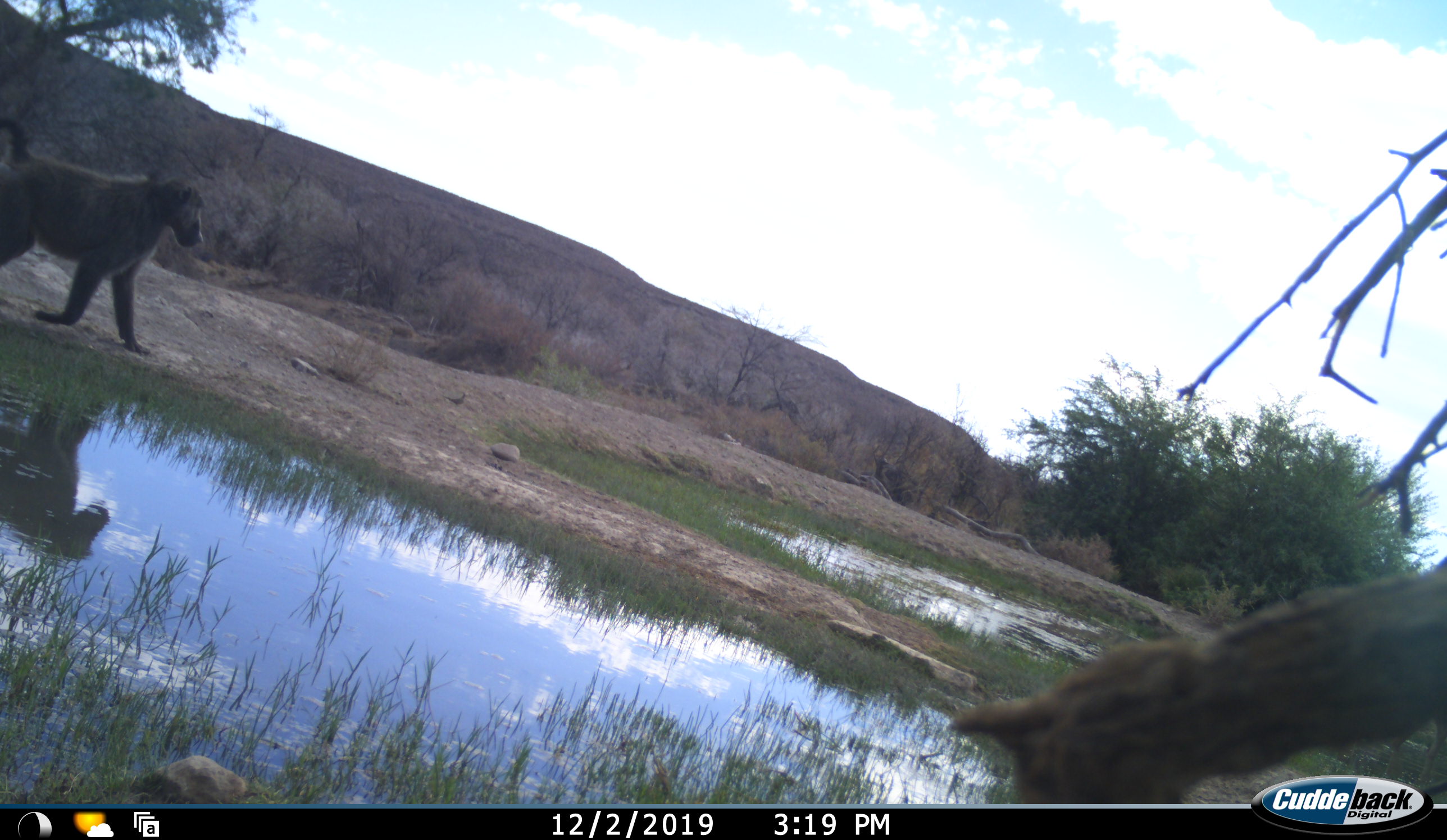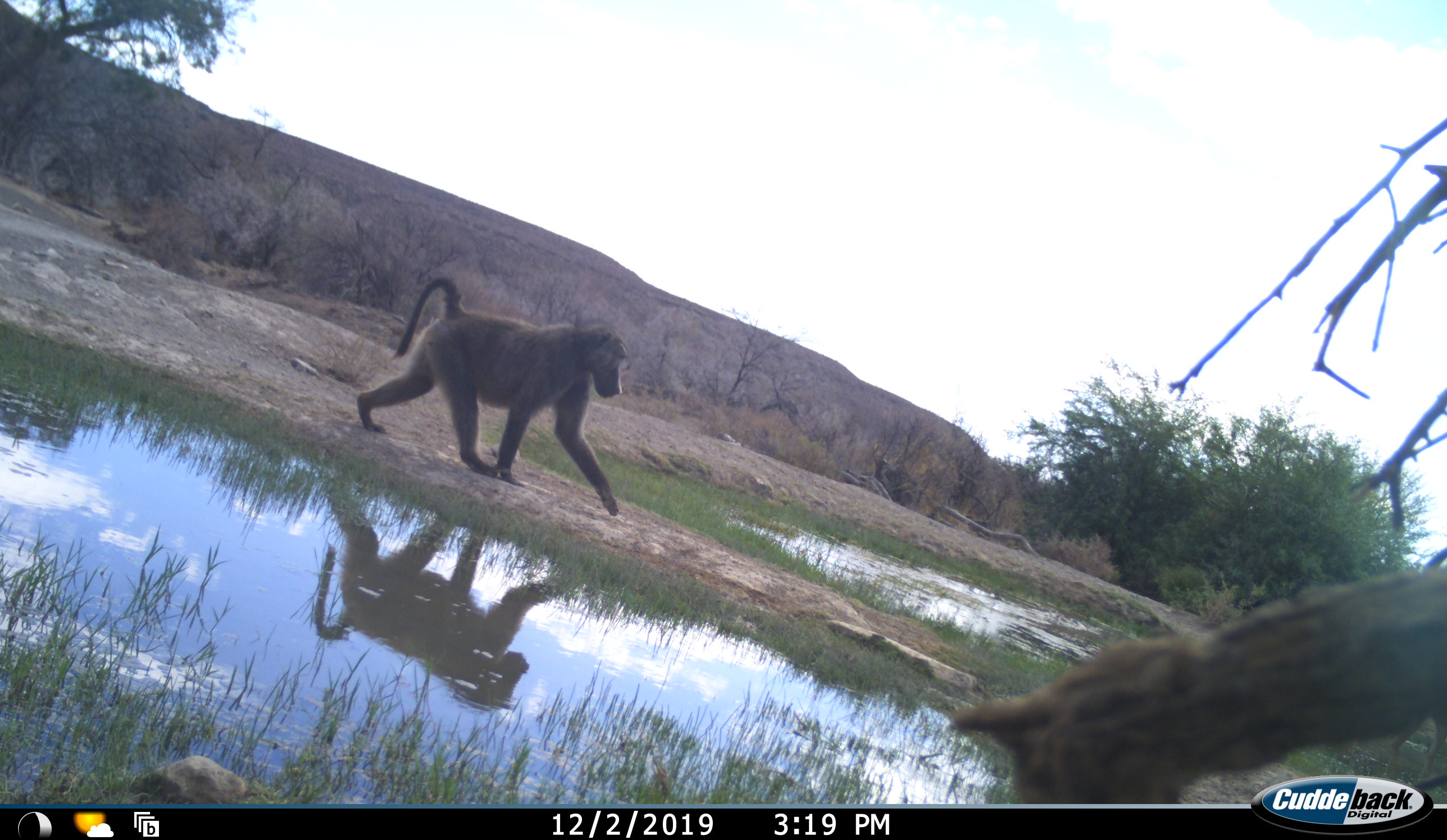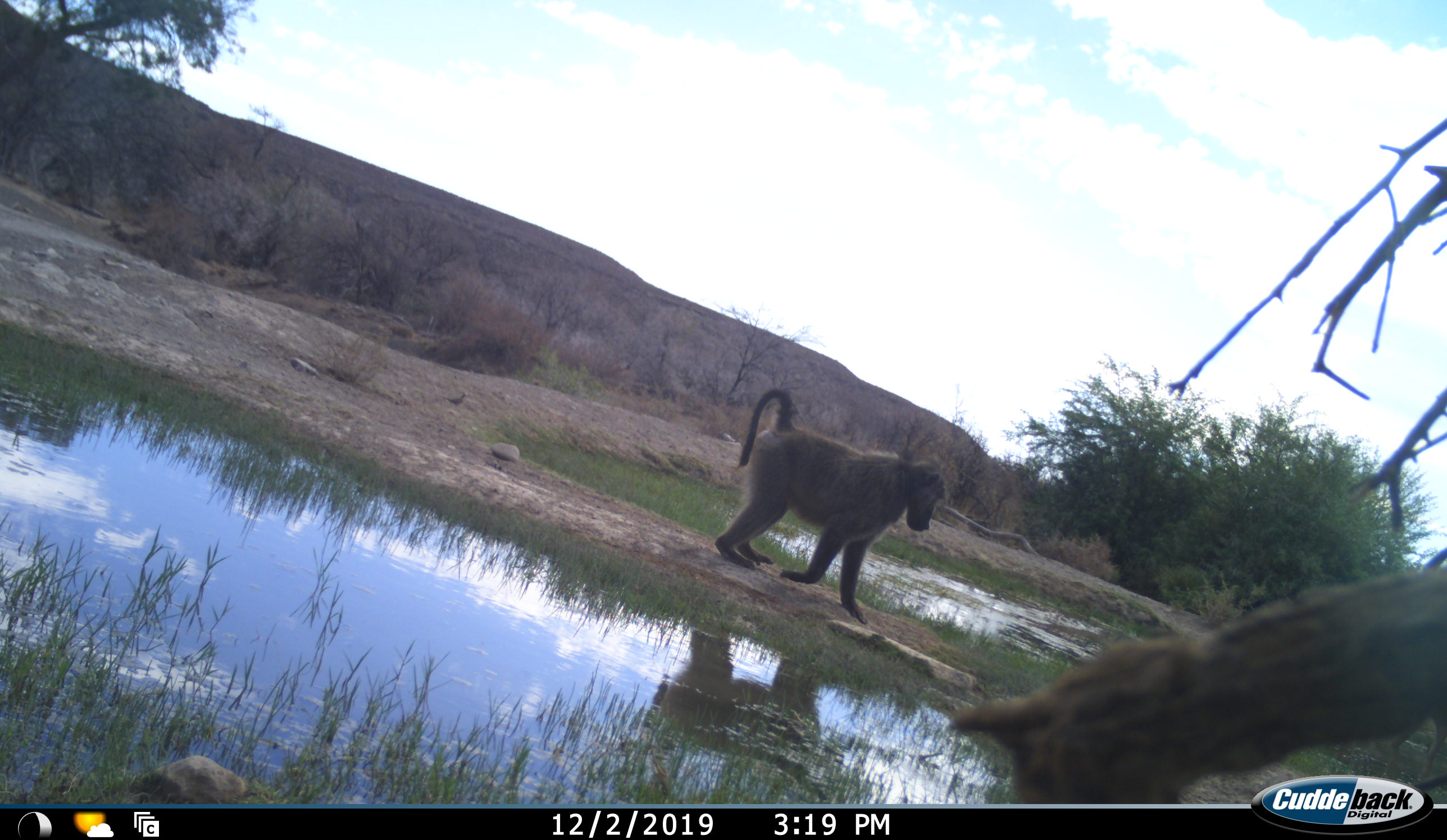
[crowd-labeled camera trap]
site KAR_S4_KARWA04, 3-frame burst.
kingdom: Animalia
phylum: Chordata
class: Mammalia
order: Primates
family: Cercopithecidae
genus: Papio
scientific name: Papio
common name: baboon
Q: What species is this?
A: Baboon (Papio).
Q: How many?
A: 1.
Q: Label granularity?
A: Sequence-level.